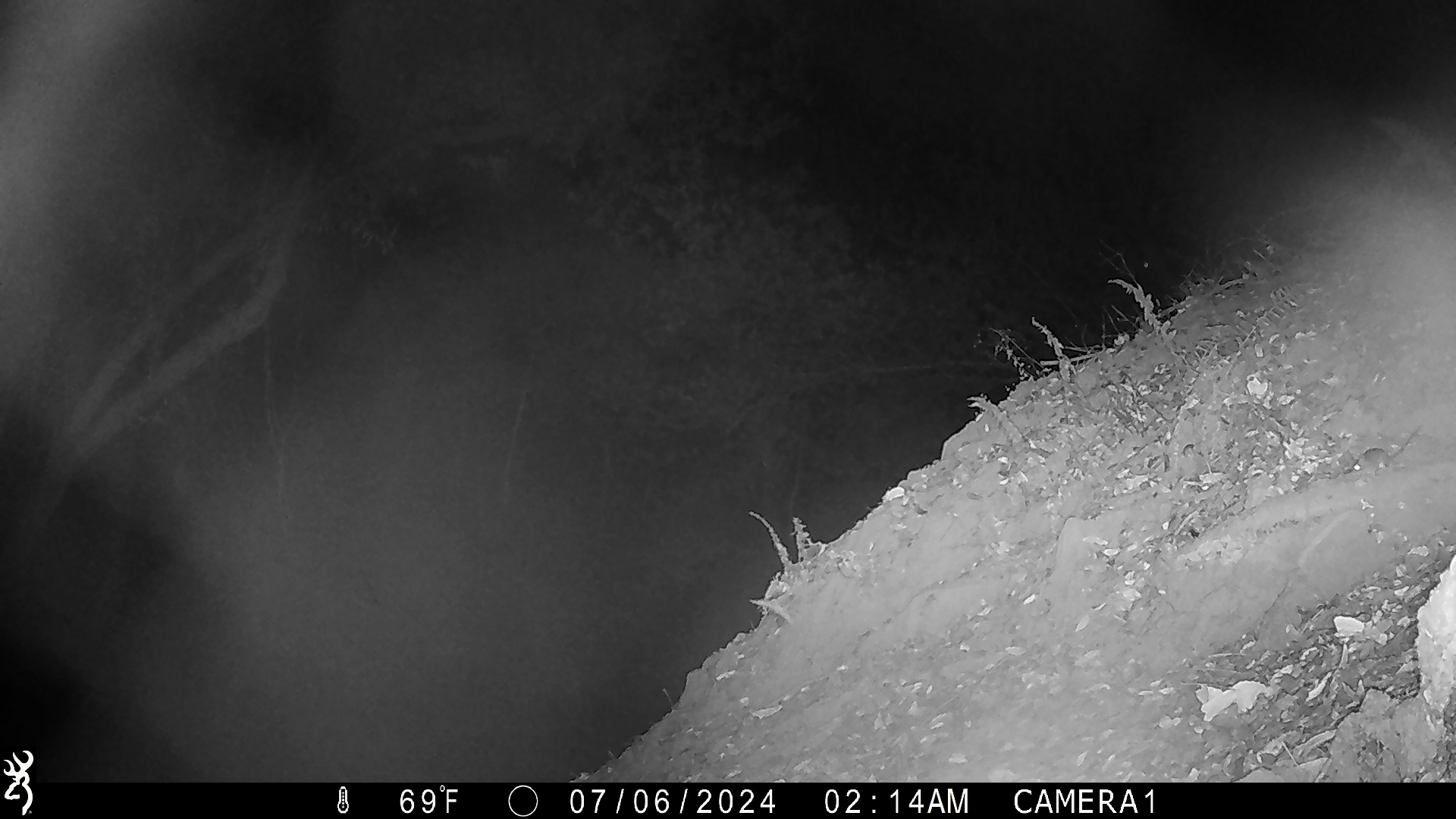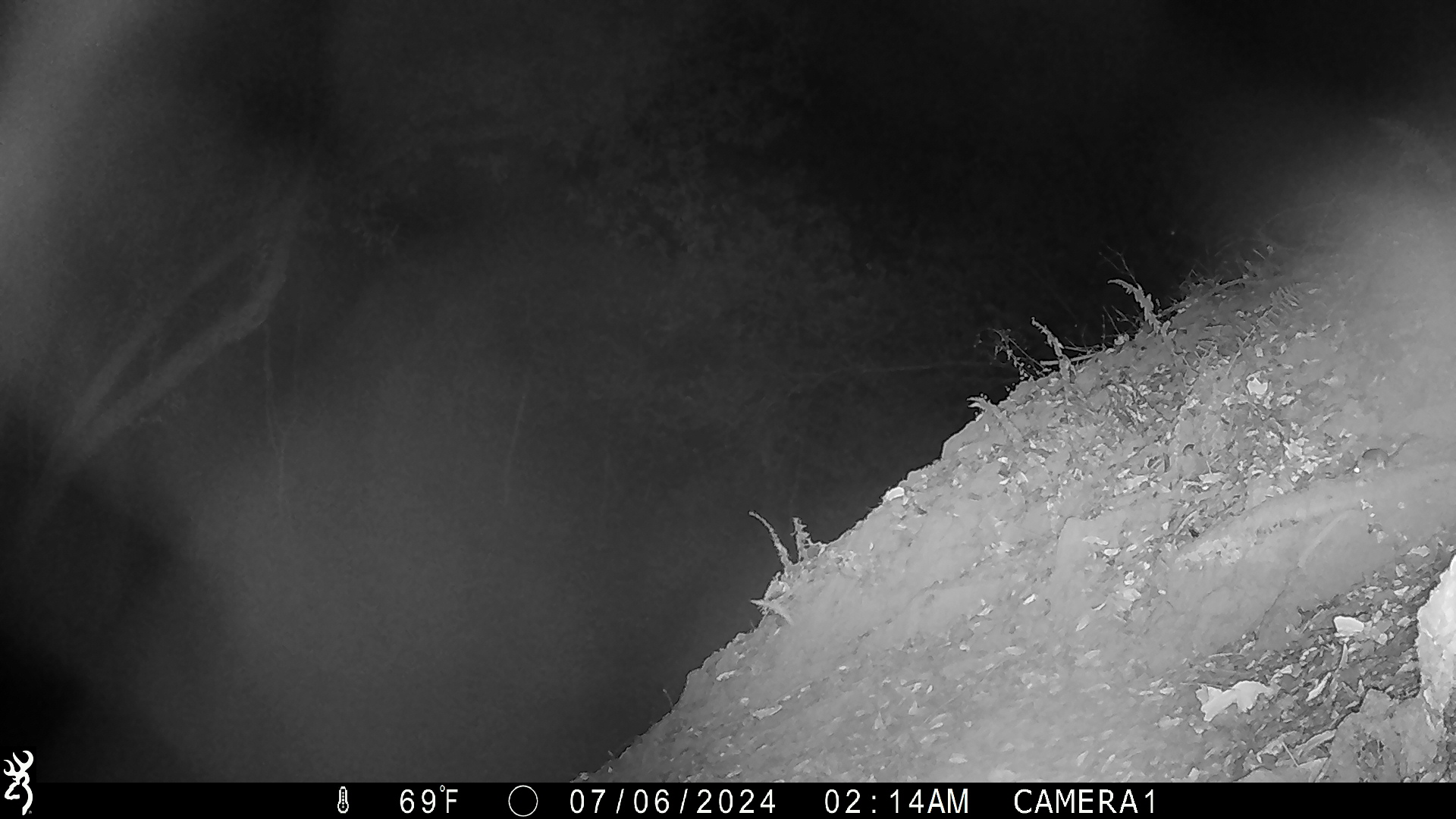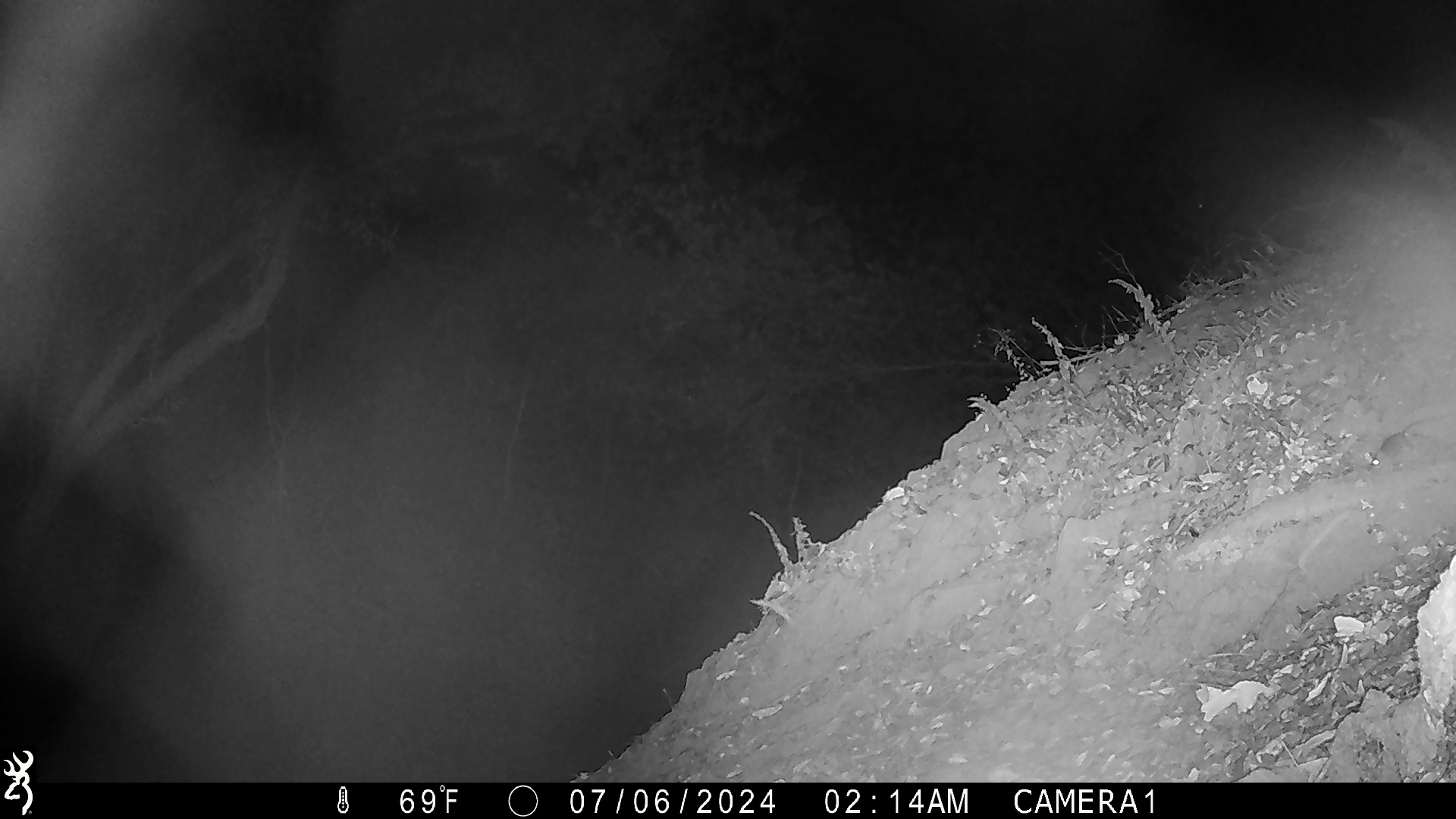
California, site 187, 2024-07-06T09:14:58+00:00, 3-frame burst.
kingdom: Animalia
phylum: Chordata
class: Mammalia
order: Rodentia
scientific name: Rodentia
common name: mouse or rat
Mouse or rat (Rodentia).